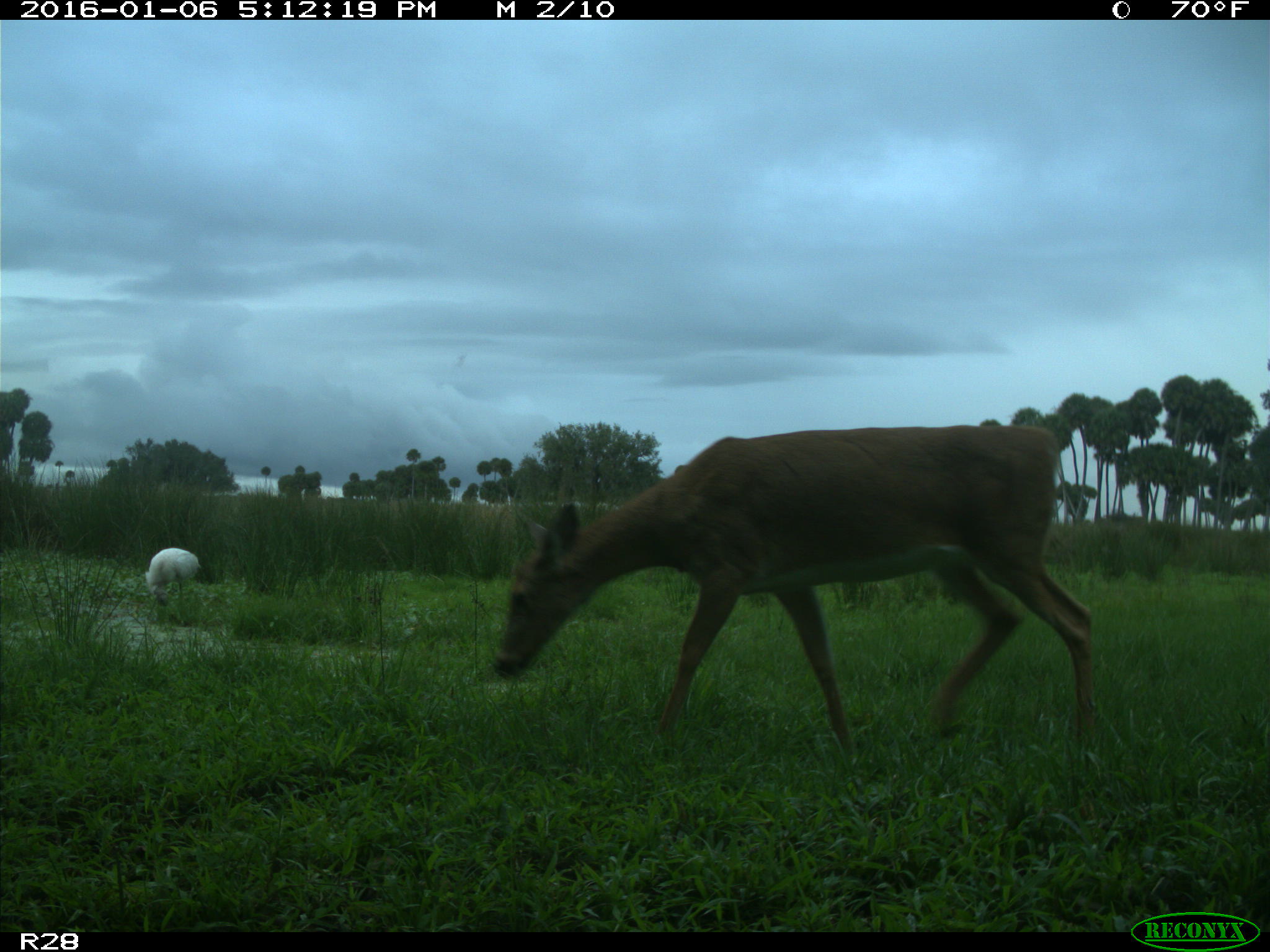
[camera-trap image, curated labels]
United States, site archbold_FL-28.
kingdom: Animalia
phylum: Chordata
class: Mammalia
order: Artiodactyla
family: Cervidae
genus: Odocoileus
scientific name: Odocoileus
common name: deer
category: unidentified deer